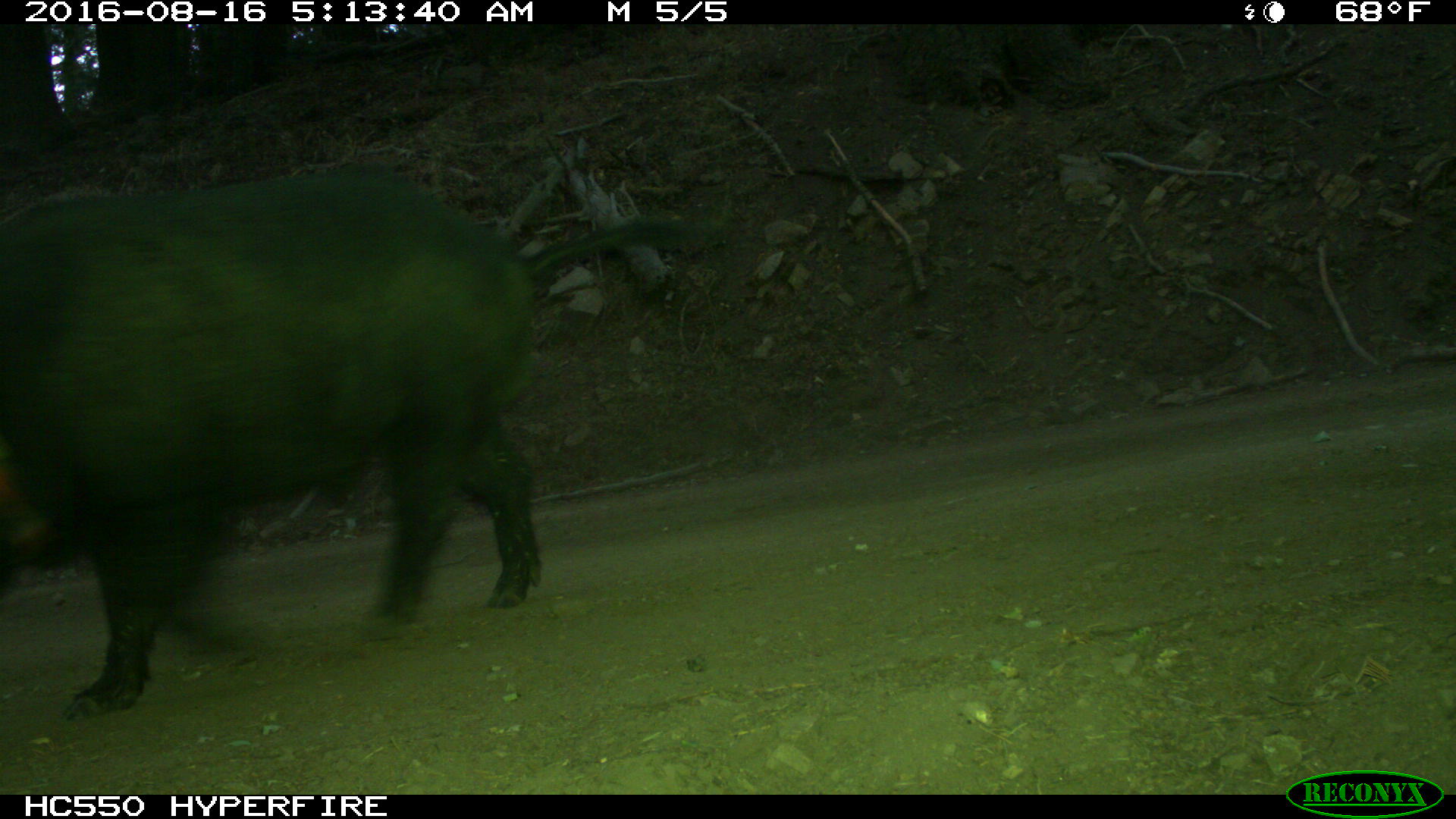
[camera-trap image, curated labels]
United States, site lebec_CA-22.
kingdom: Animalia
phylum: Chordata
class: Mammalia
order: Artiodactyla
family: Suidae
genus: Sus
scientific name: Sus scrofa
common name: wild boar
Sus scrofa (wild boar).